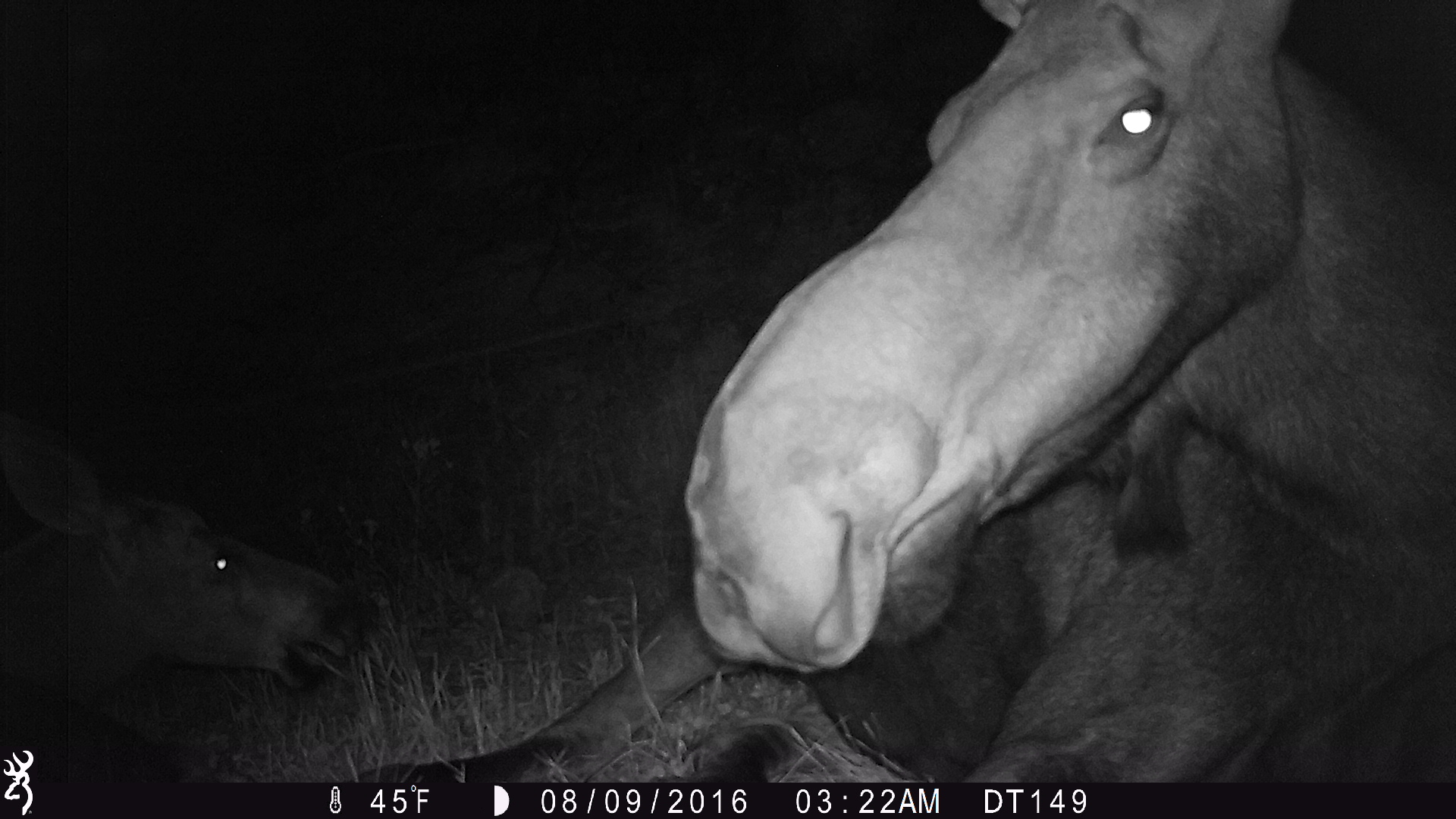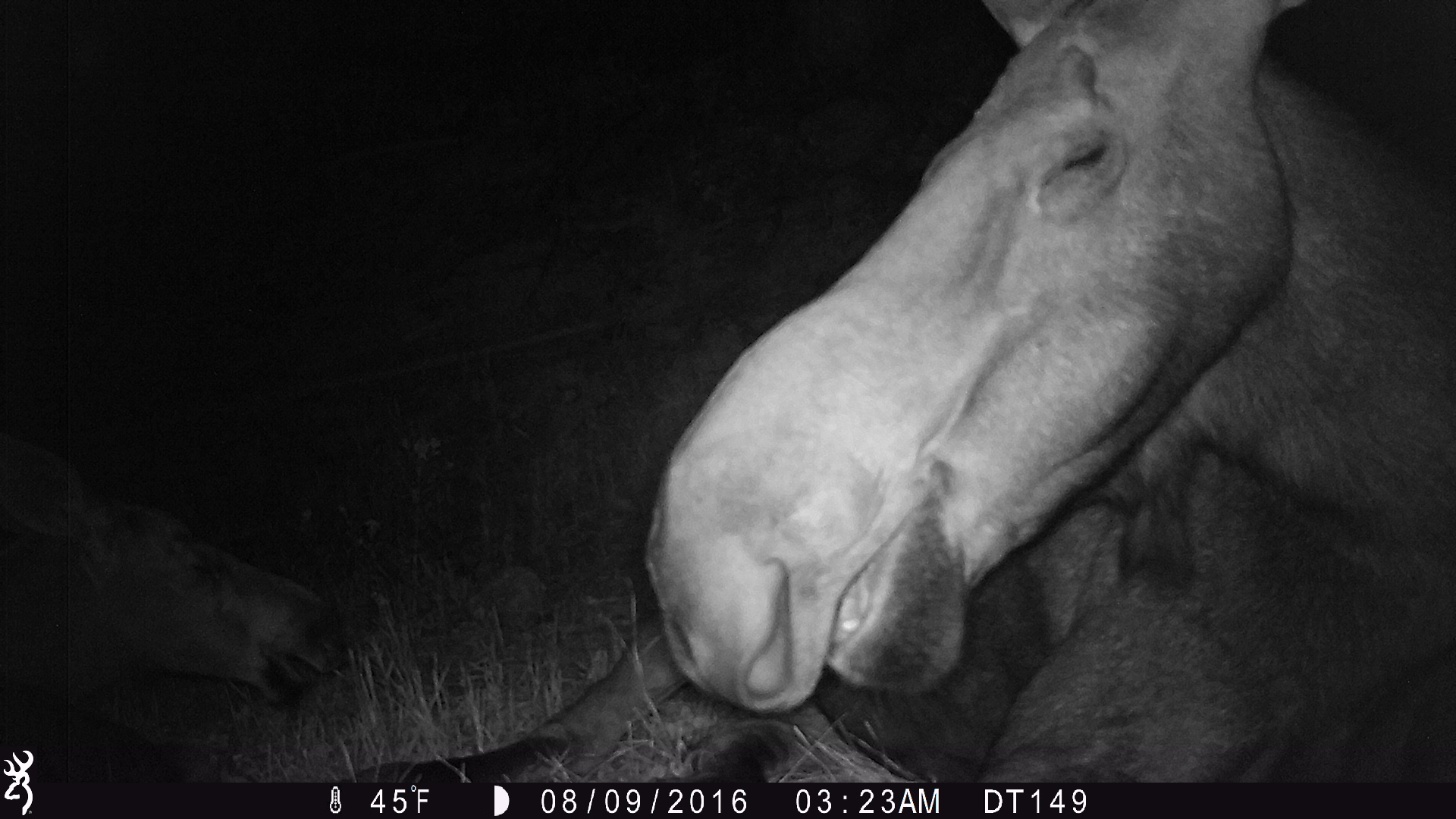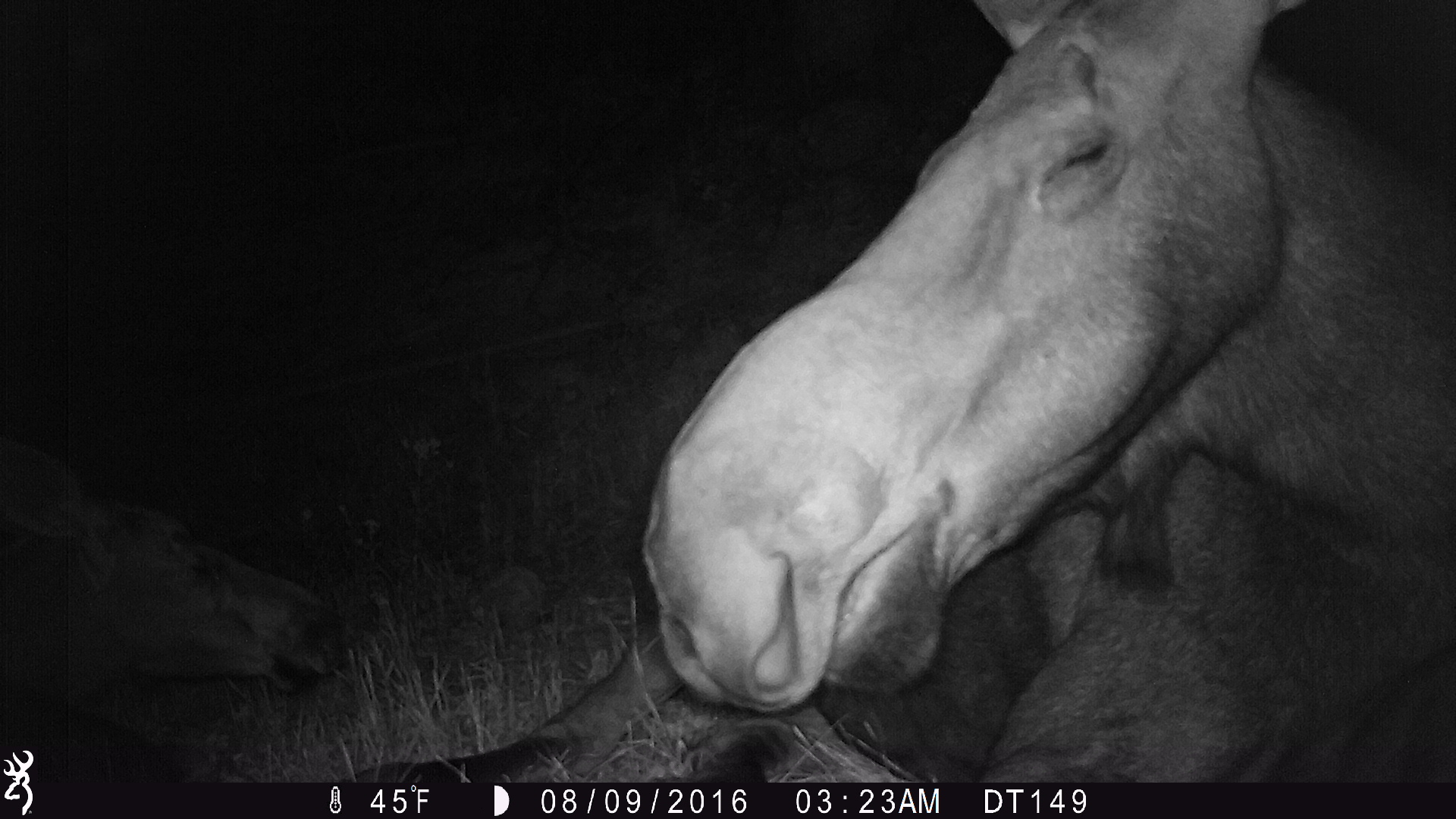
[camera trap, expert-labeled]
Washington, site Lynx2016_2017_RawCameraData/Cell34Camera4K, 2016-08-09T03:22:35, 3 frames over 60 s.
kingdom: Animalia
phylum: Chordata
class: Mammalia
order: Artiodactyla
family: Cervidae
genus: Alces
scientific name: Alces alces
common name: moose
Alces alces (moose). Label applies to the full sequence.